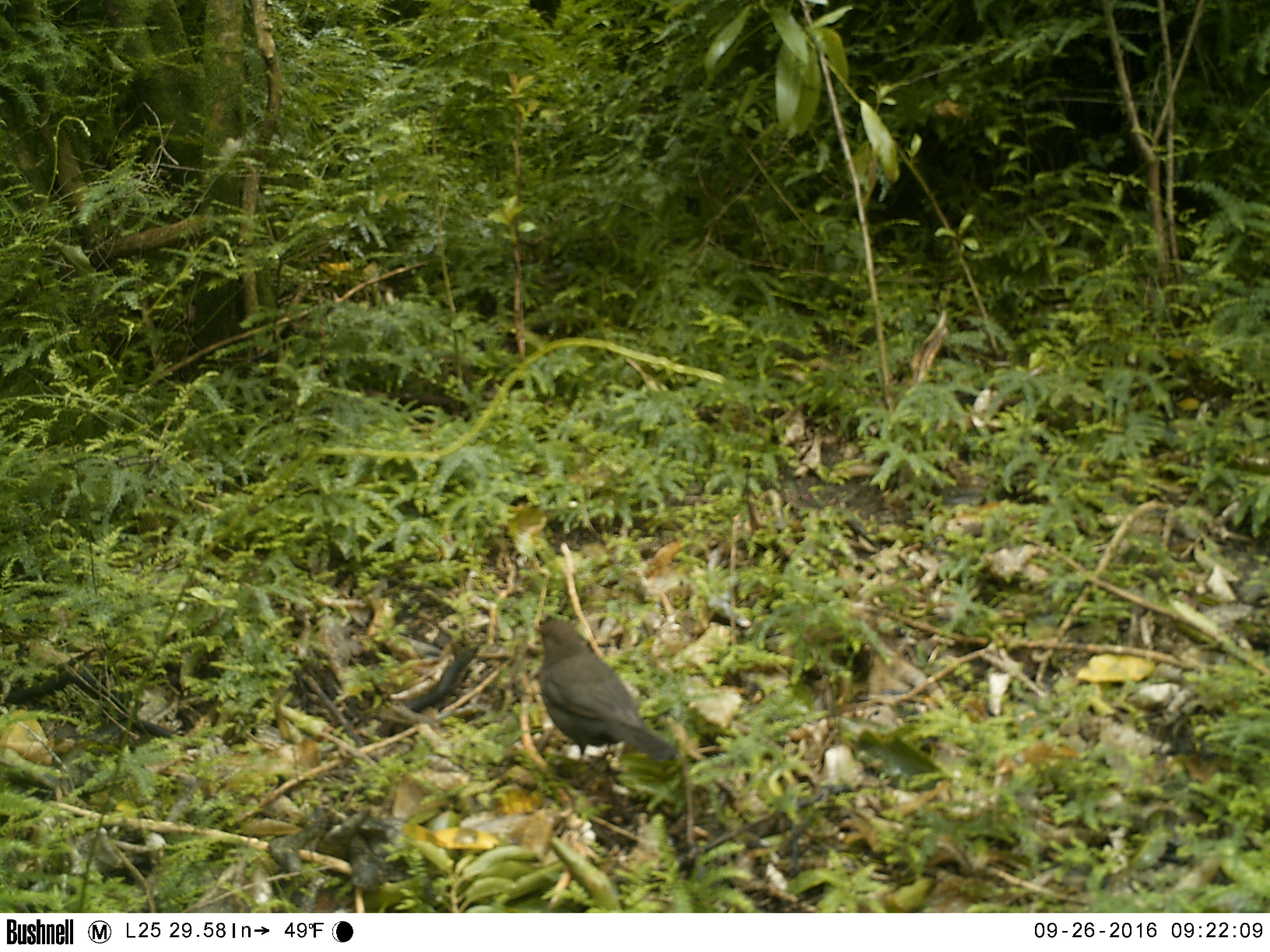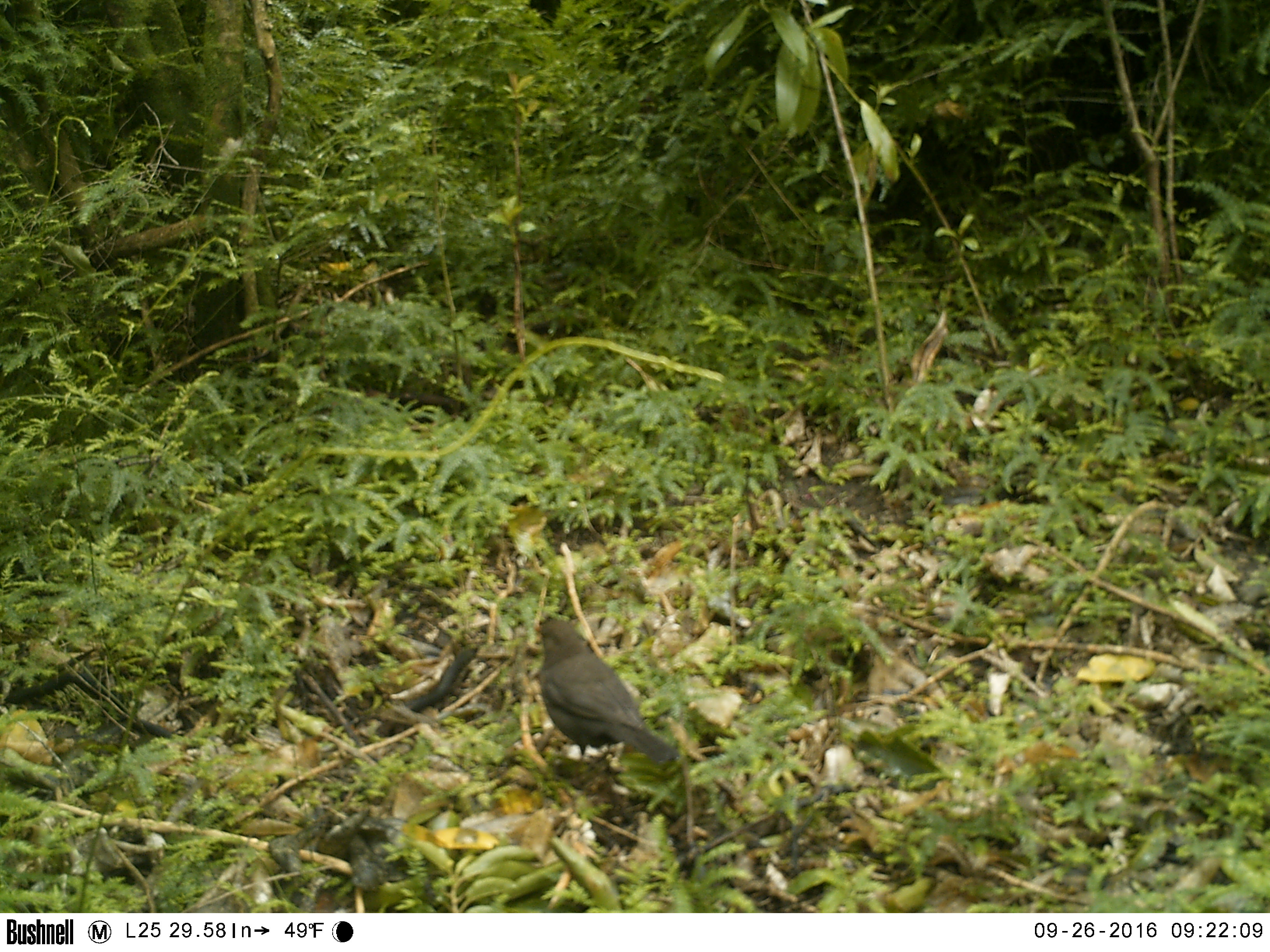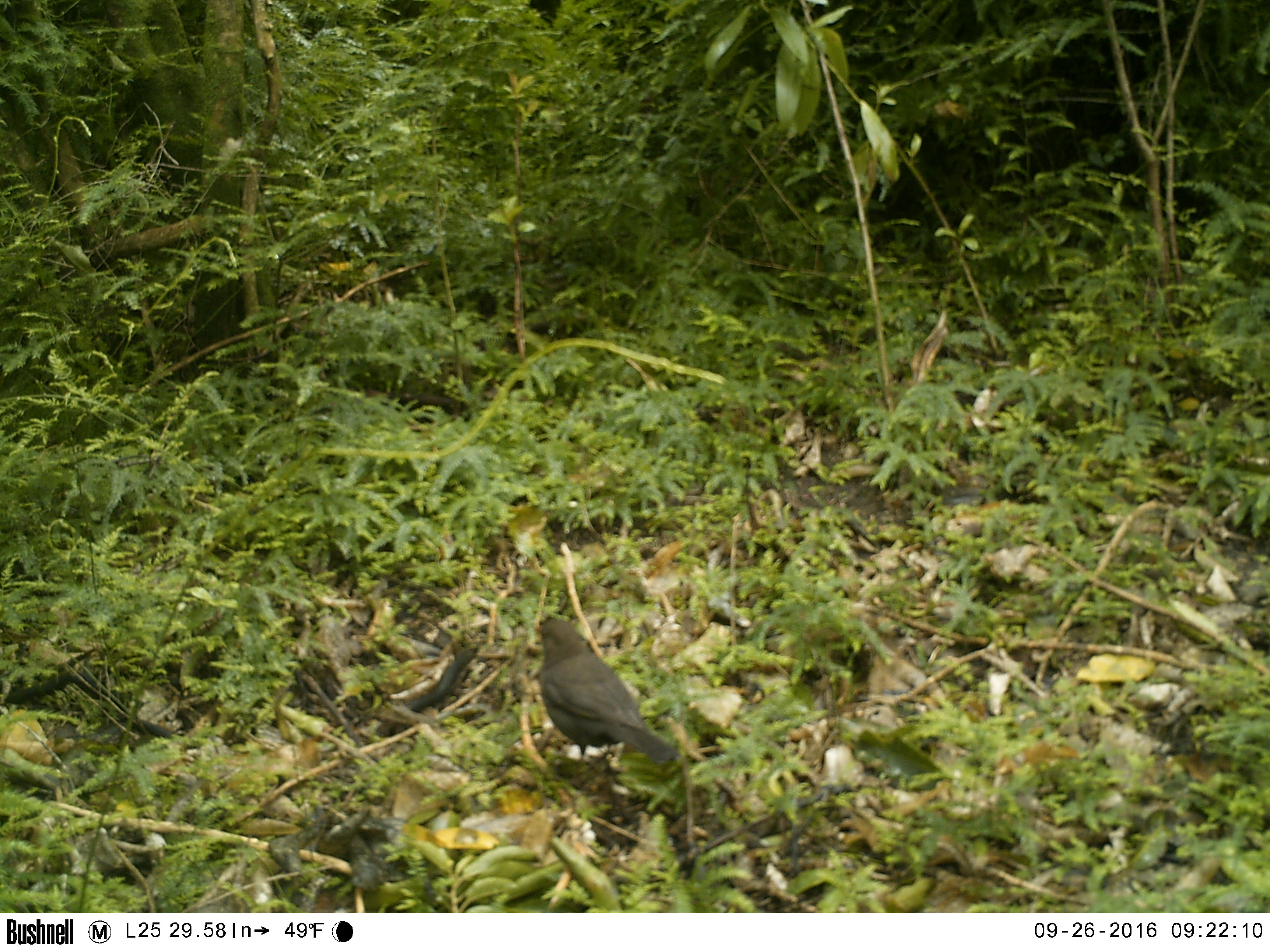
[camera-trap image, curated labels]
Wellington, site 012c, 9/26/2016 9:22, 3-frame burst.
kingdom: Animalia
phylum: Chordata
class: Aves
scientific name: Aves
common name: bird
Bird (Aves).